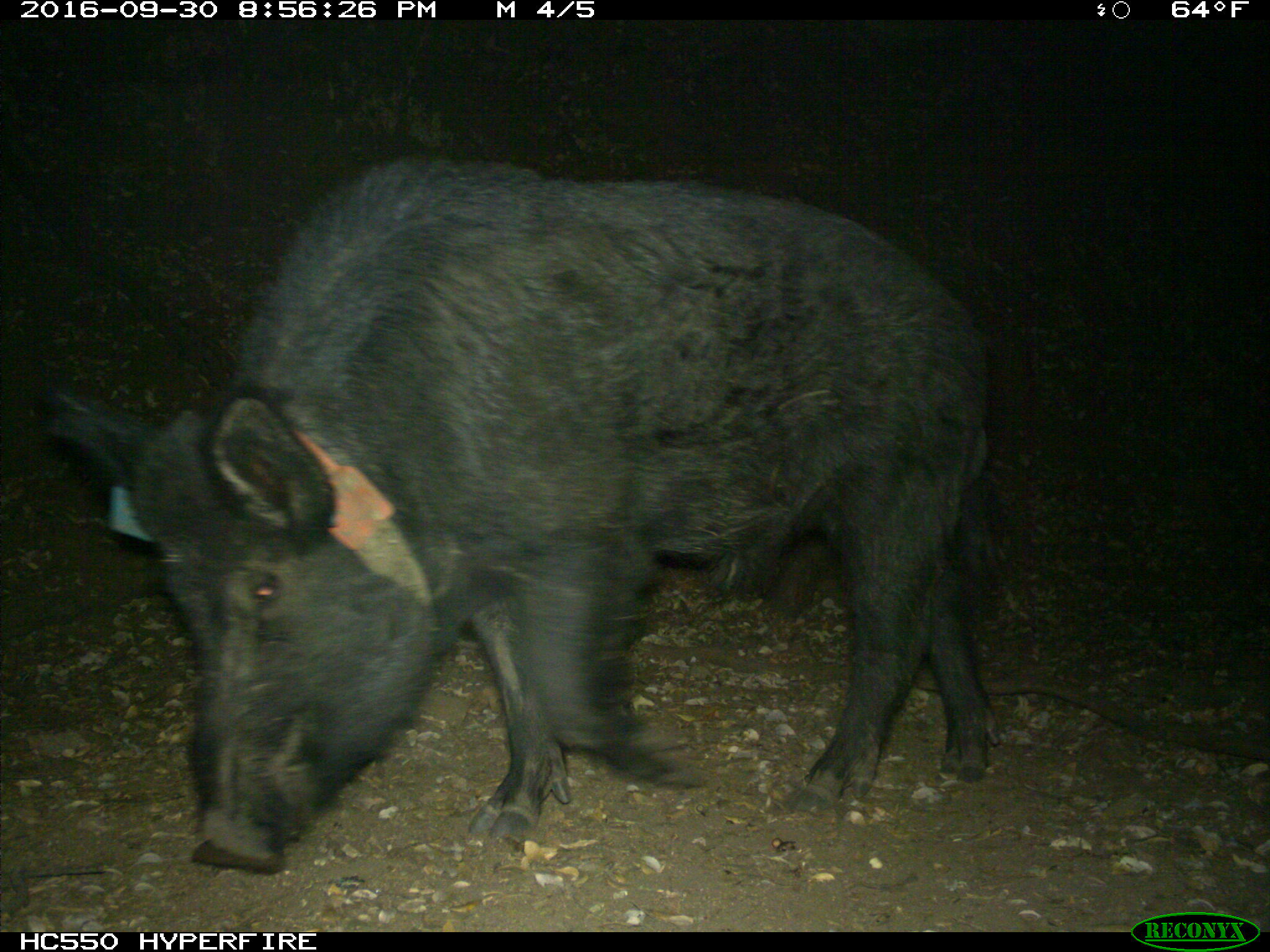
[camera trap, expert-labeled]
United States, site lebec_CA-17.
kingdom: Animalia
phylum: Chordata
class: Mammalia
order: Artiodactyla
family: Suidae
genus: Sus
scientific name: Sus scrofa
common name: wild boar